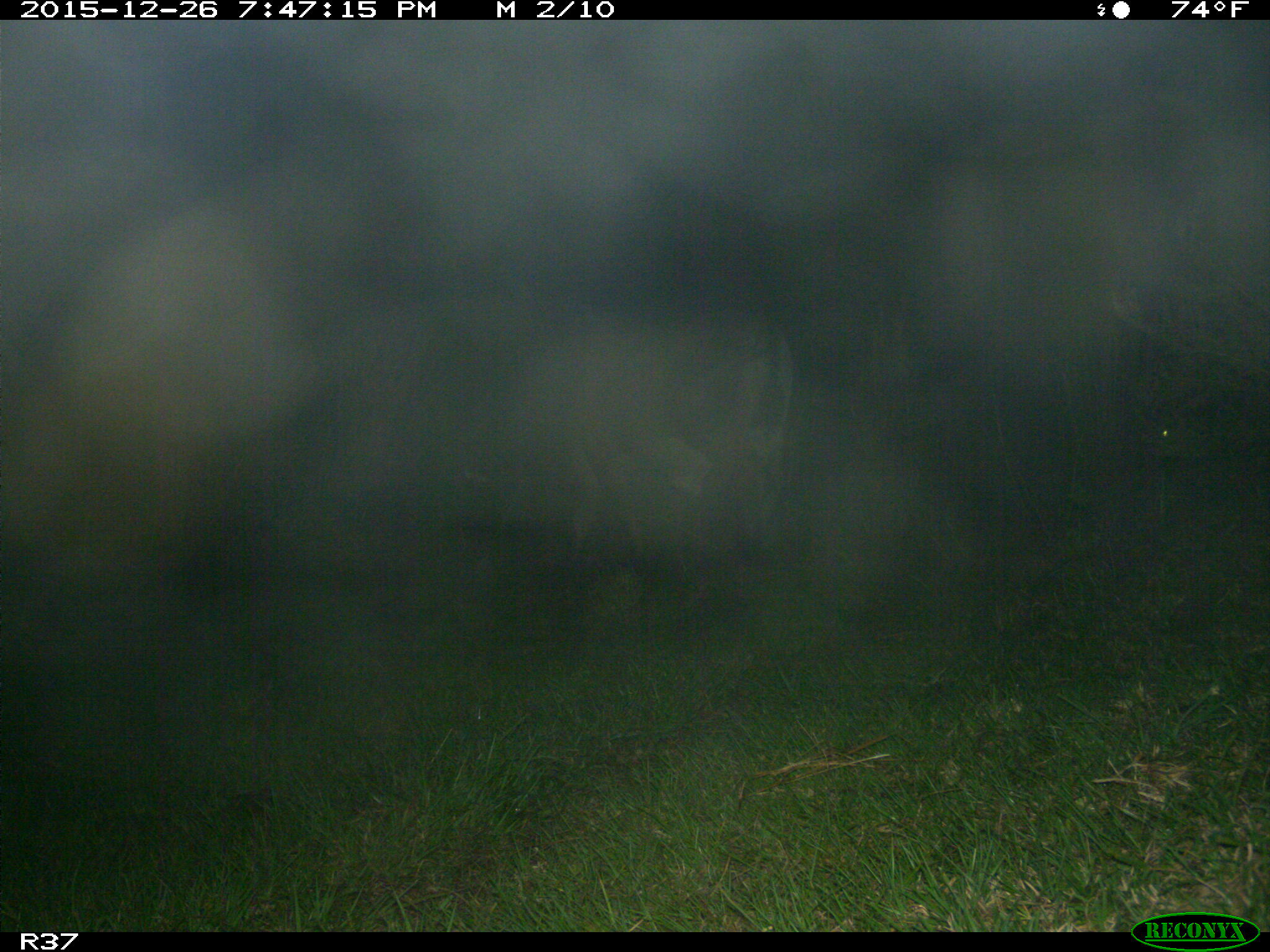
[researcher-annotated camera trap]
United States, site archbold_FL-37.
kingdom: Animalia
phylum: Chordata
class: Mammalia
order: Artiodactyla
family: Bovidae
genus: Bos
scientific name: Bos taurus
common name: domestic cow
Bos taurus (domestic cow).